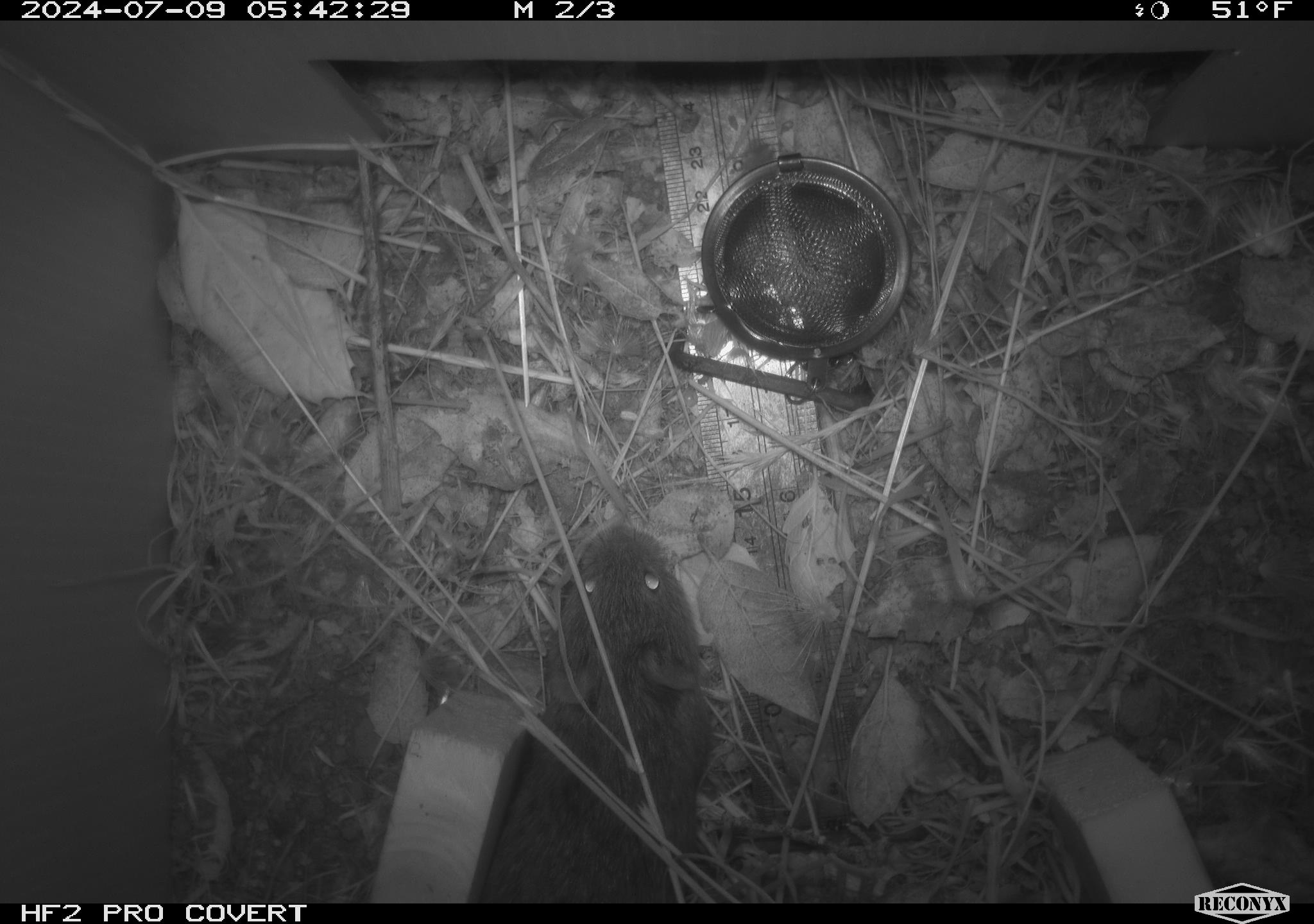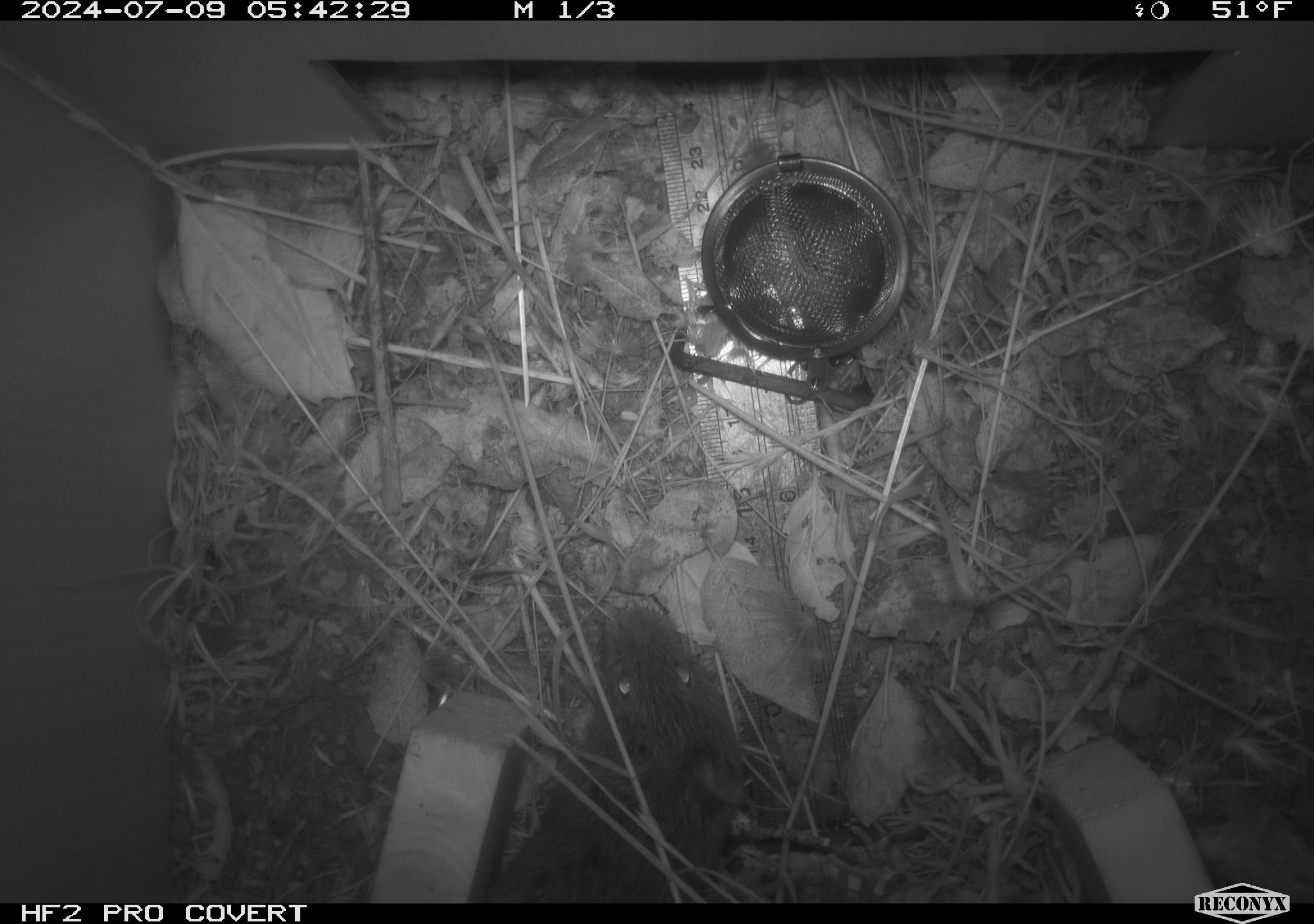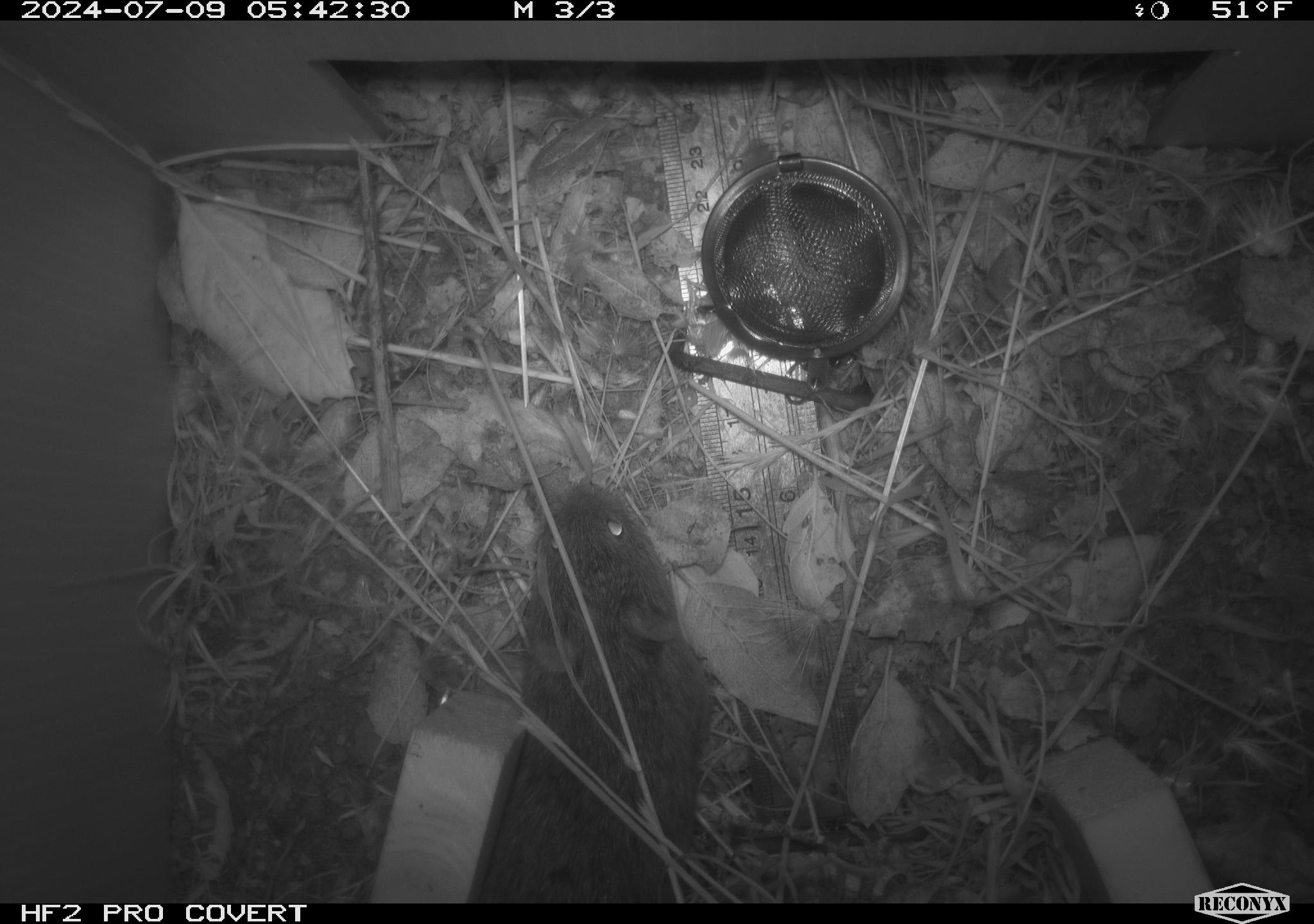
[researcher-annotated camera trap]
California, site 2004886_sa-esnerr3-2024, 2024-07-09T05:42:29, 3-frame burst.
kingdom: Animalia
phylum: Chordata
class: Mammalia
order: Rodentia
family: Cricetidae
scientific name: Cricetidae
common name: hamsters, voles, lemmings, and allies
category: cricetidae family